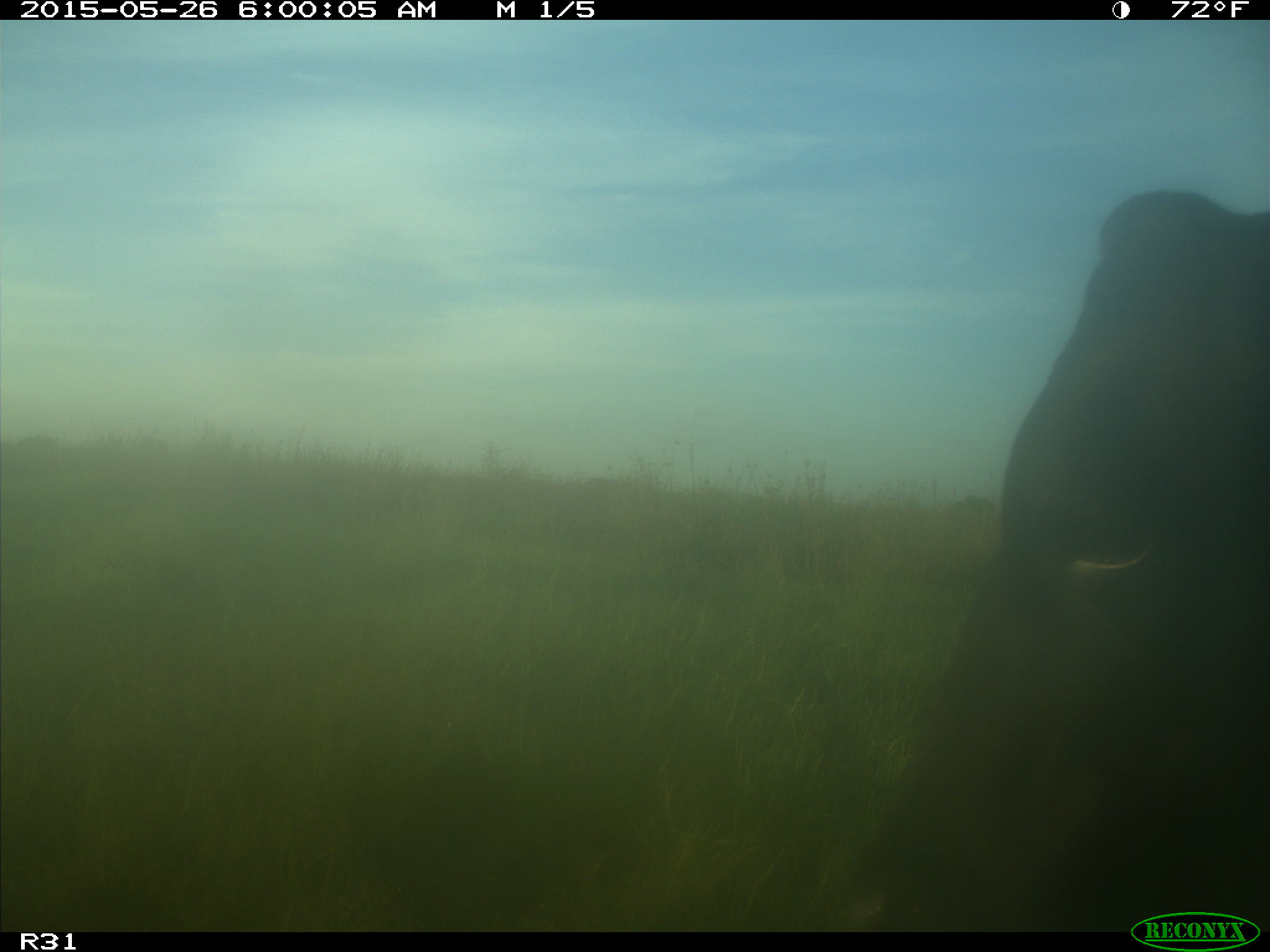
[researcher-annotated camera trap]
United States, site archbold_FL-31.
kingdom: Animalia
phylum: Chordata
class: Mammalia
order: Artiodactyla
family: Bovidae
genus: Bos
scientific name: Bos taurus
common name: domestic cow